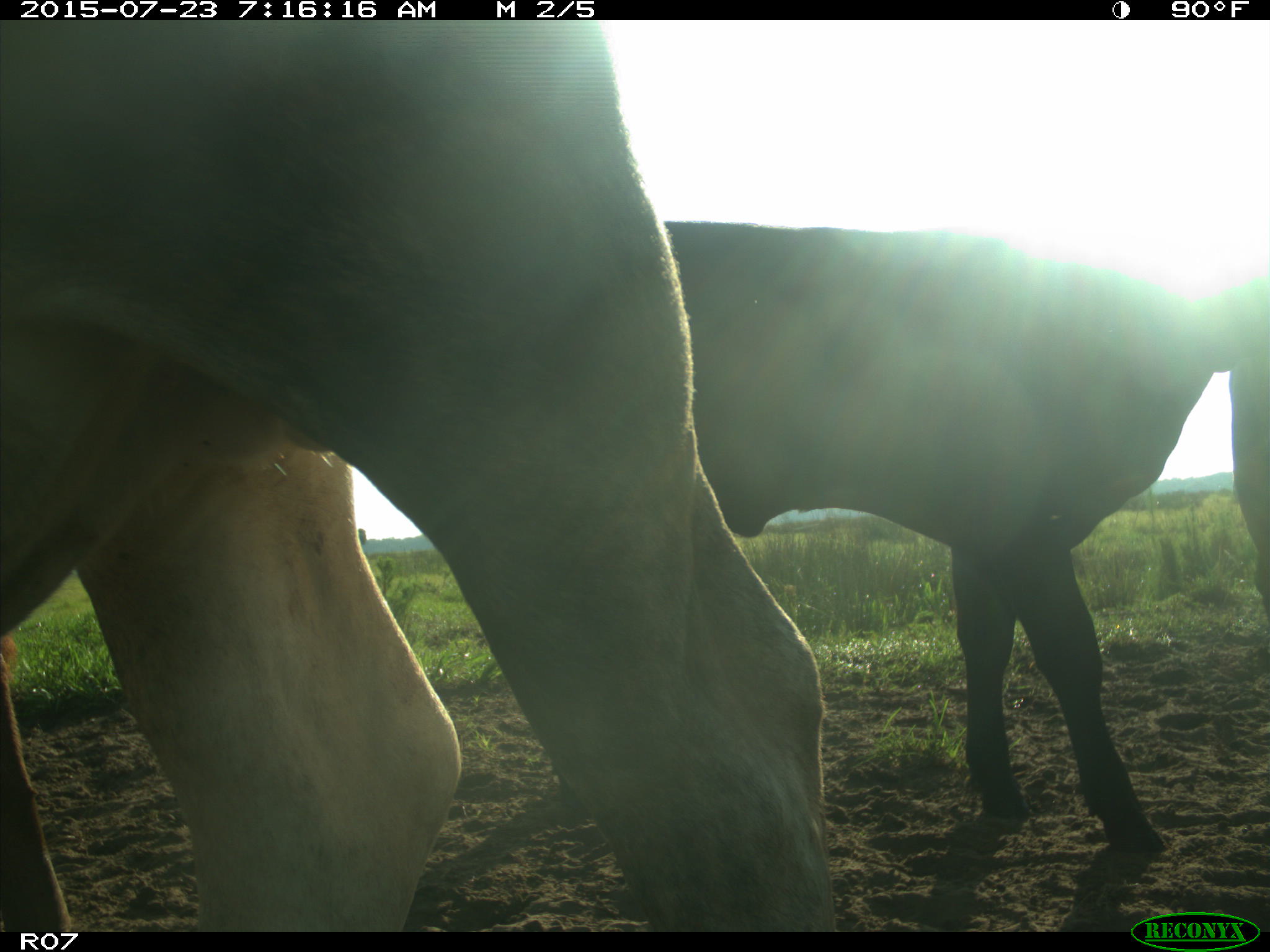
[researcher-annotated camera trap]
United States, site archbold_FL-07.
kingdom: Animalia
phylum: Chordata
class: Mammalia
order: Artiodactyla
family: Bovidae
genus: Bos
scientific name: Bos taurus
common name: domestic cow